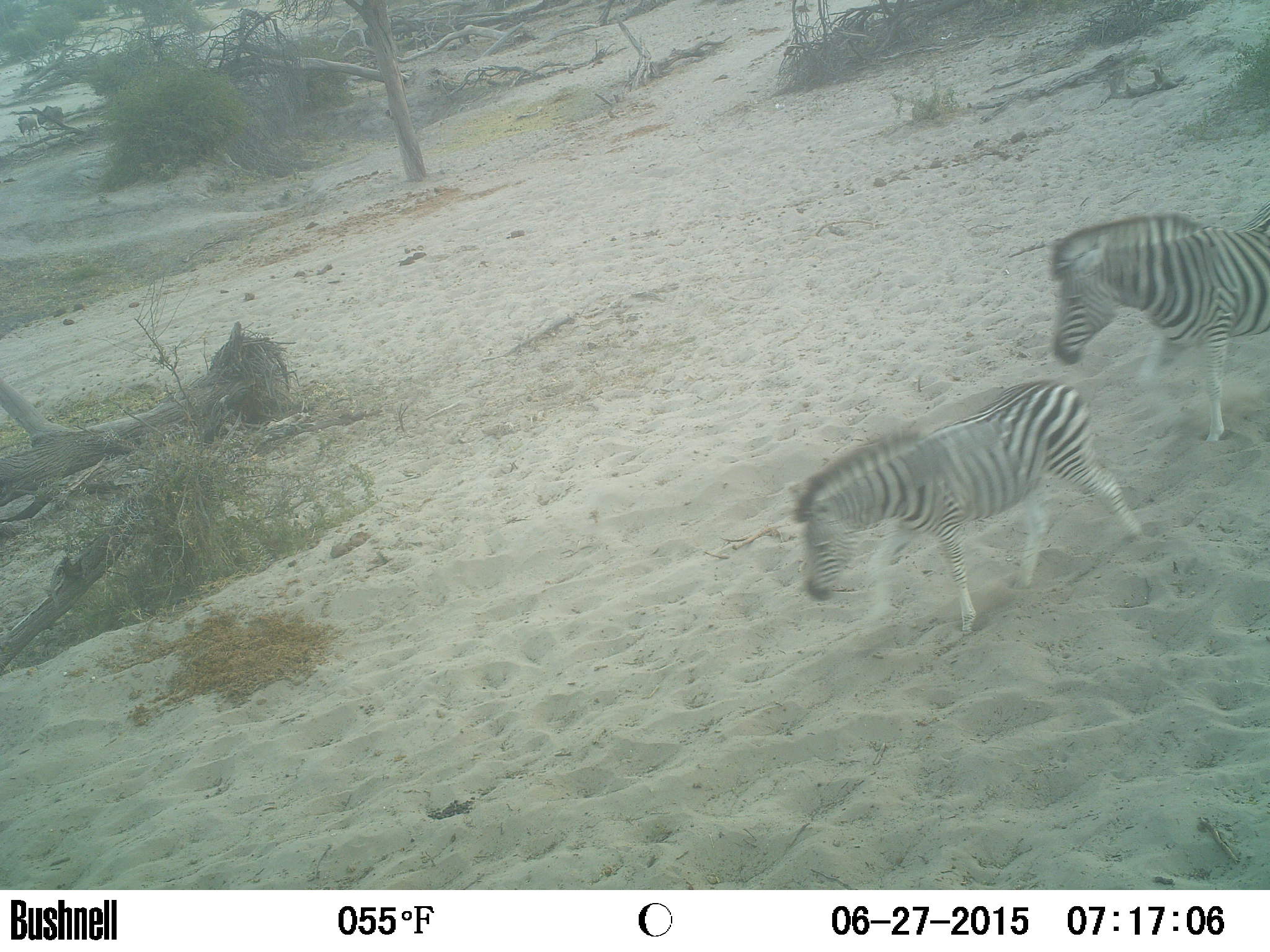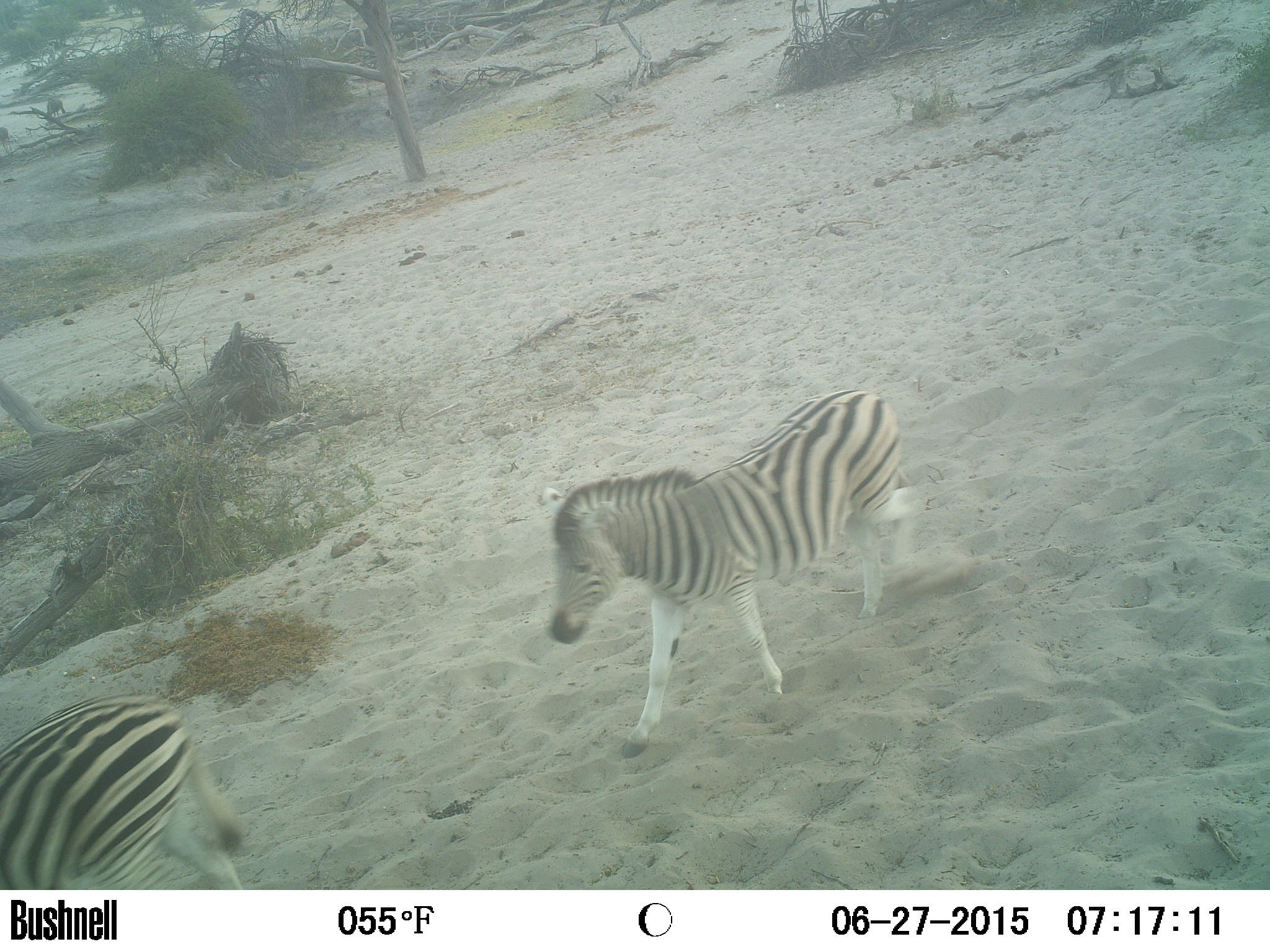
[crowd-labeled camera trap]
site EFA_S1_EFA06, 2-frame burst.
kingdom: Animalia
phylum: Chordata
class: Mammalia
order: Perissodactyla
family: Equidae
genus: Equus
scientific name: Equus quagga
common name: plains zebra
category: zebraplains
Zebraplains (plains zebra) (Equus quagga), count 2. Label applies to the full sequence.